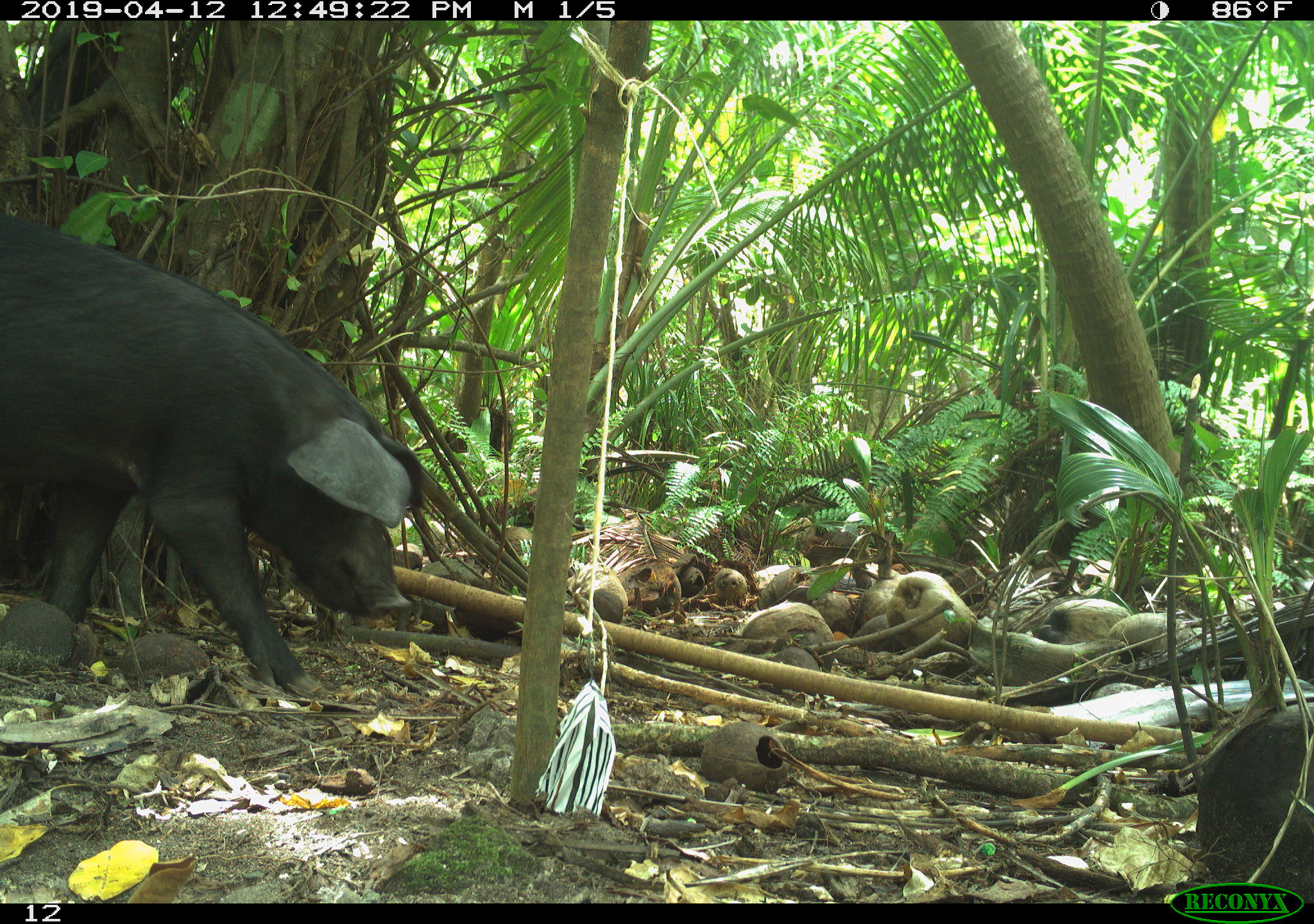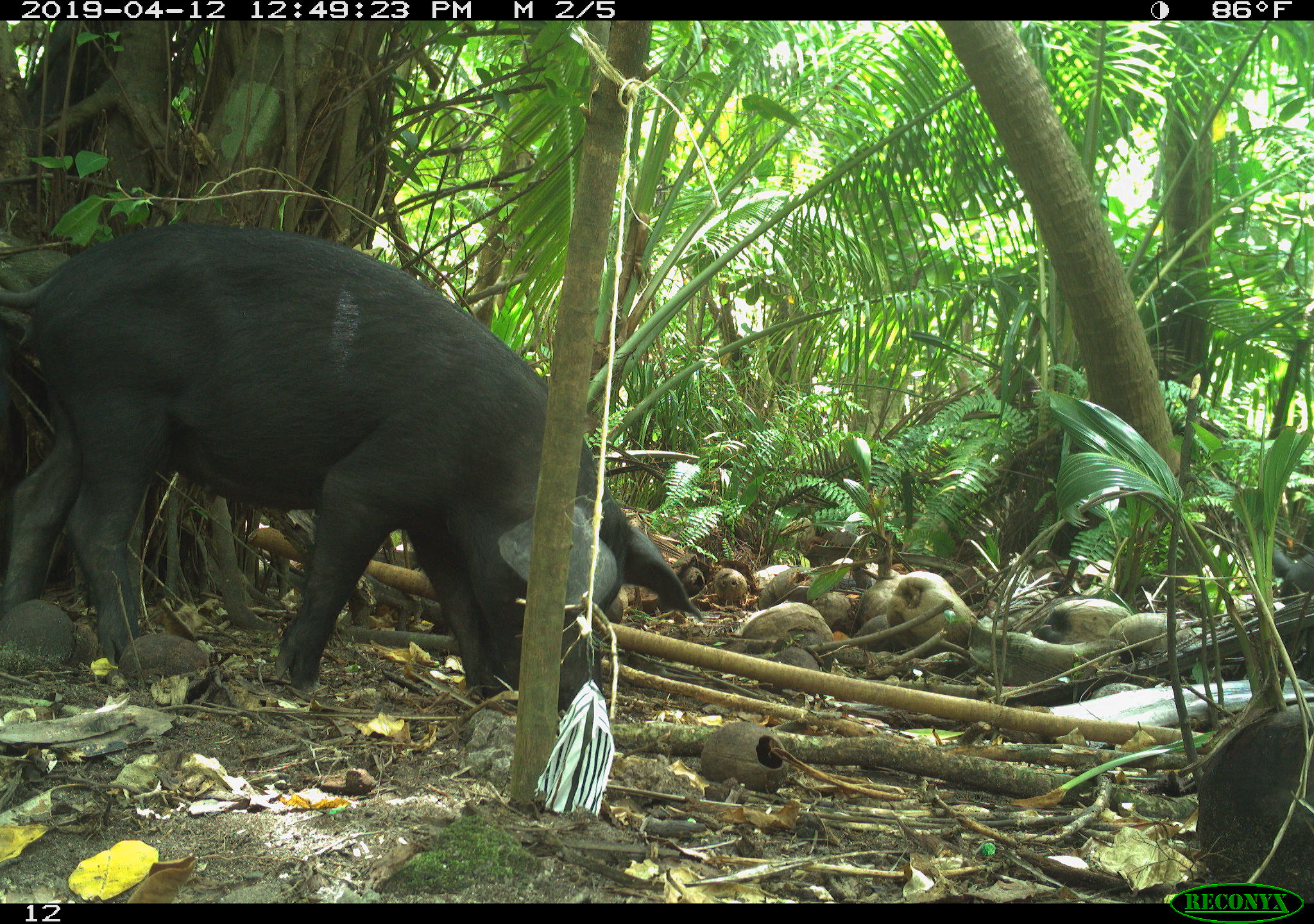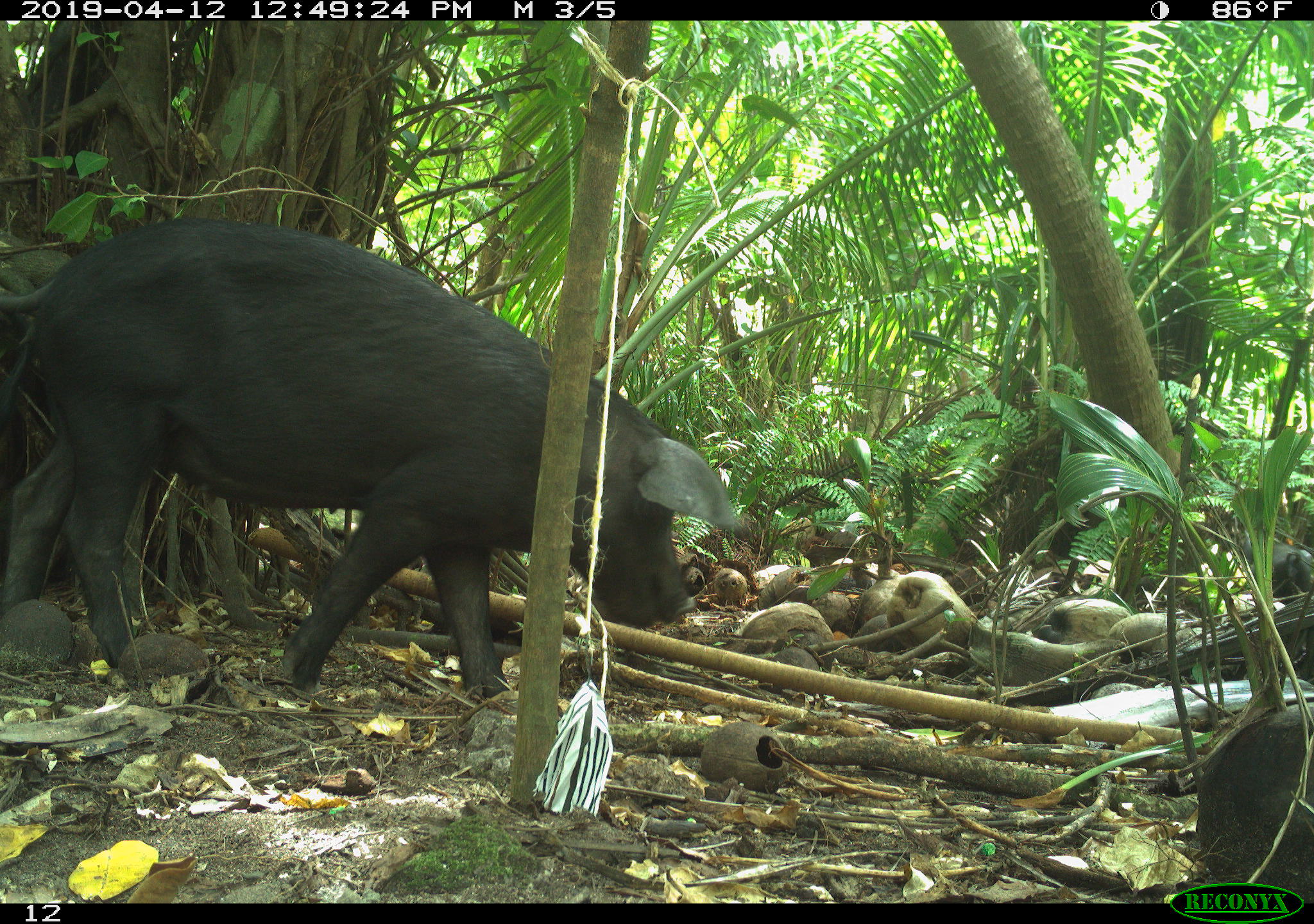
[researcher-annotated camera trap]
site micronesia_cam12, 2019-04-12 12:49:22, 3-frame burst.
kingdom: Animalia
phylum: Chordata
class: Mammalia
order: Artiodactyla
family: Suidae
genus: Sus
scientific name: Sus scrofa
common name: pig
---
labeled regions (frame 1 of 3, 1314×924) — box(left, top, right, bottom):
pig: box(1, 194, 422, 699)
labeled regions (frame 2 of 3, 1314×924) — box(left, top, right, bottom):
pig: box(0, 215, 706, 699)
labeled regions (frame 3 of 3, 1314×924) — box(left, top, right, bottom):
pig: box(0, 207, 738, 685)